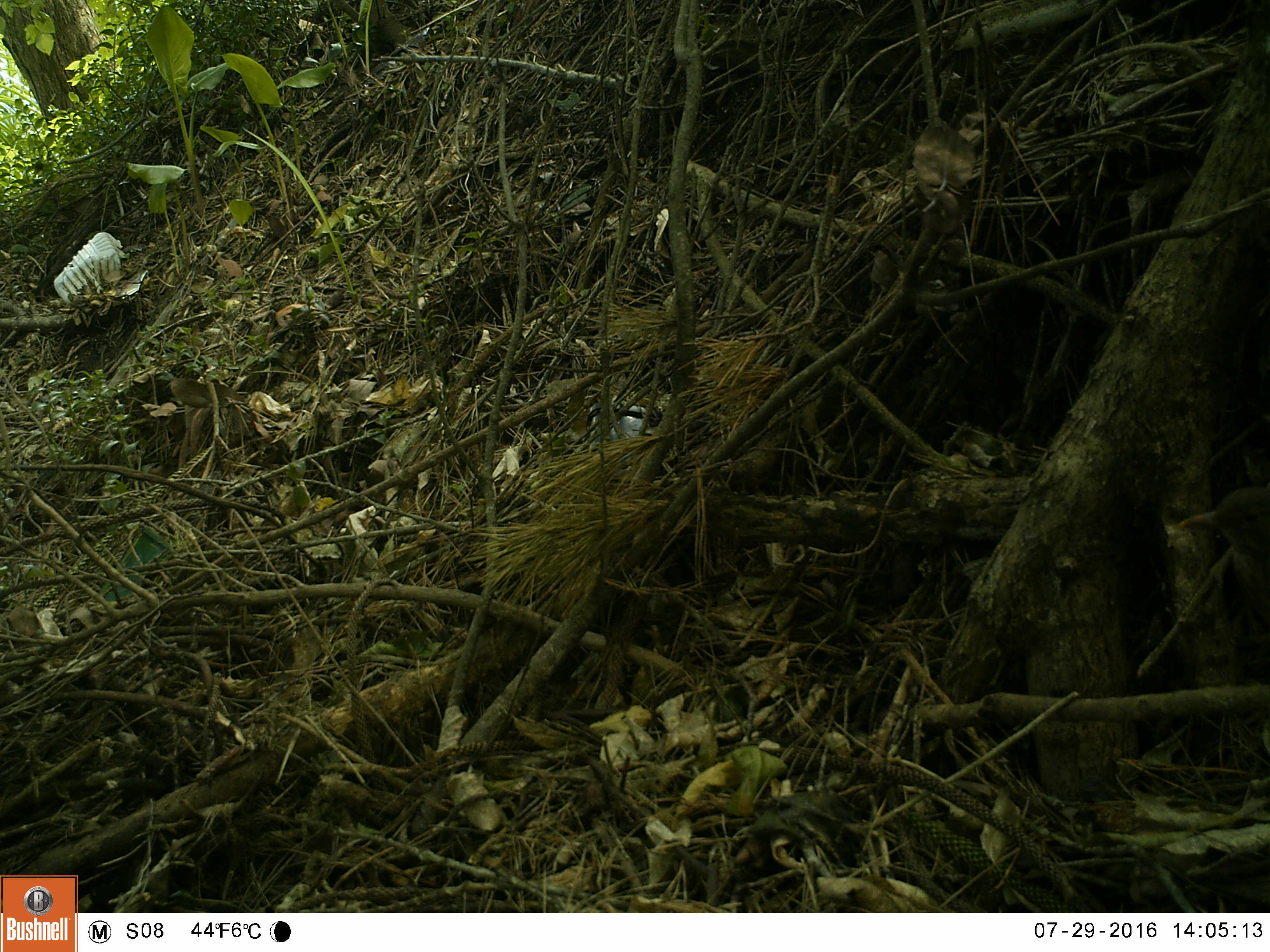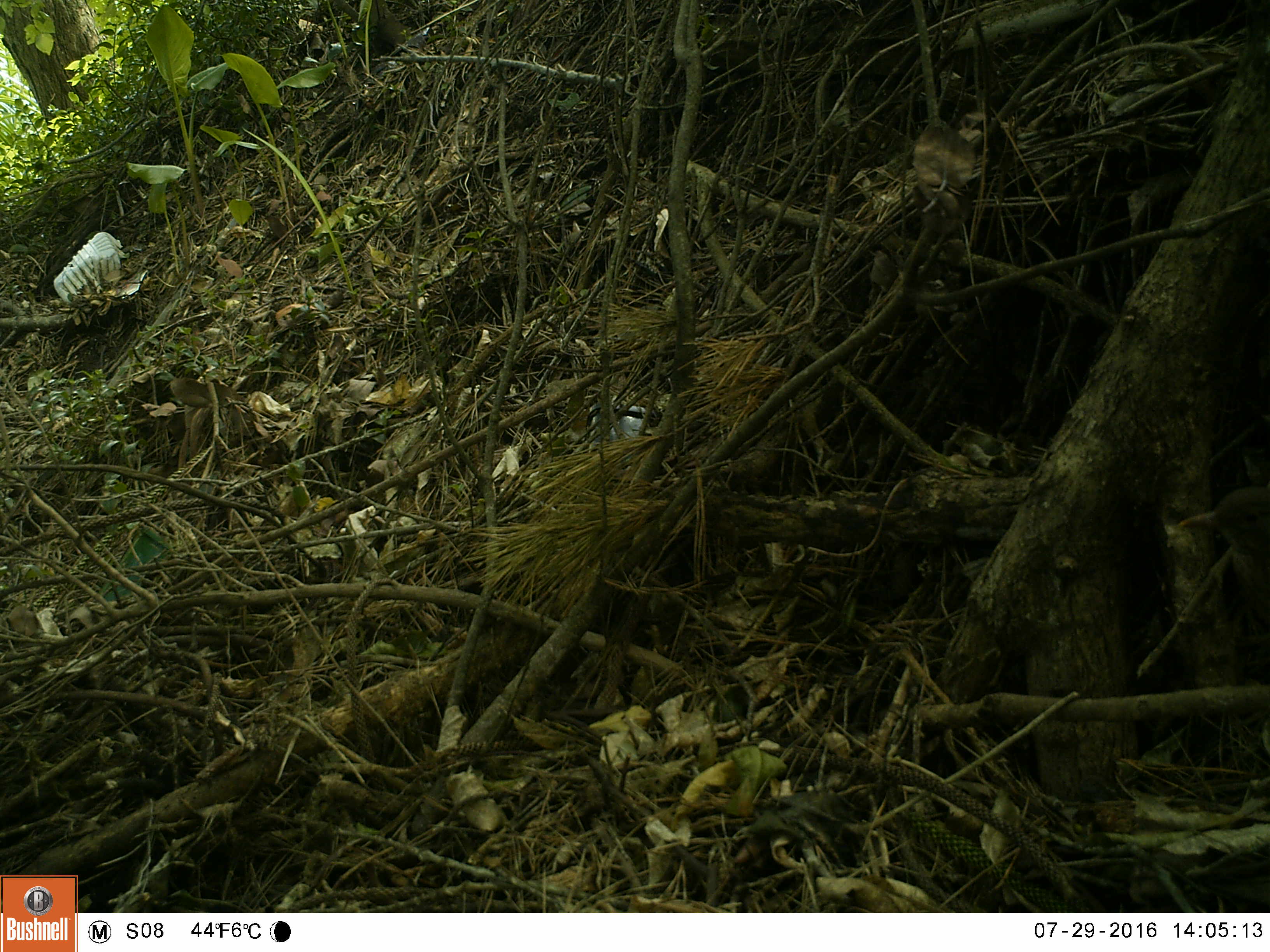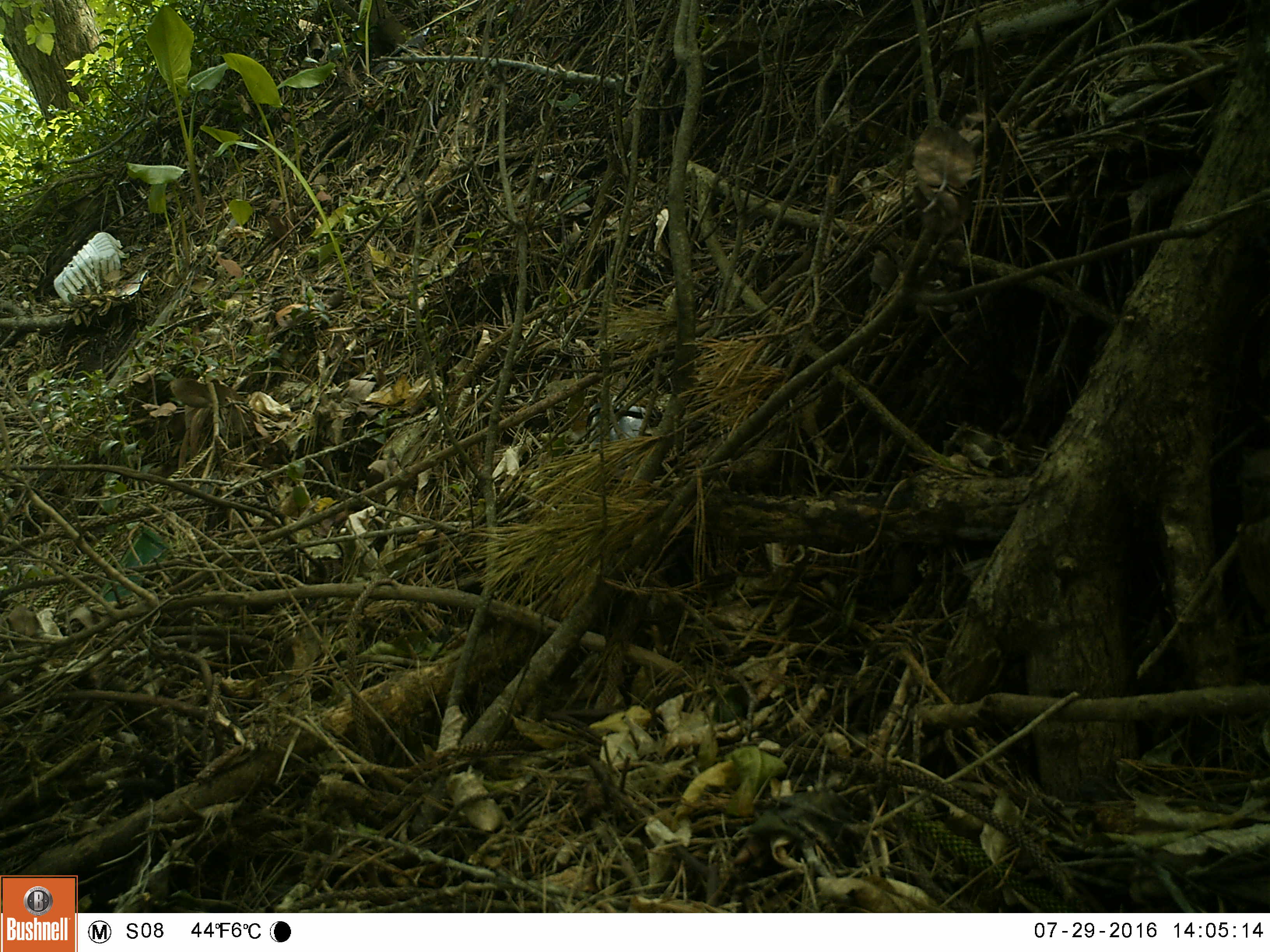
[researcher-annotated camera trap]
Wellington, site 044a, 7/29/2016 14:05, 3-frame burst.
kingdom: Animalia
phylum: Chordata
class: Aves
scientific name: Aves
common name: bird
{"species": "bird (Aves)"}